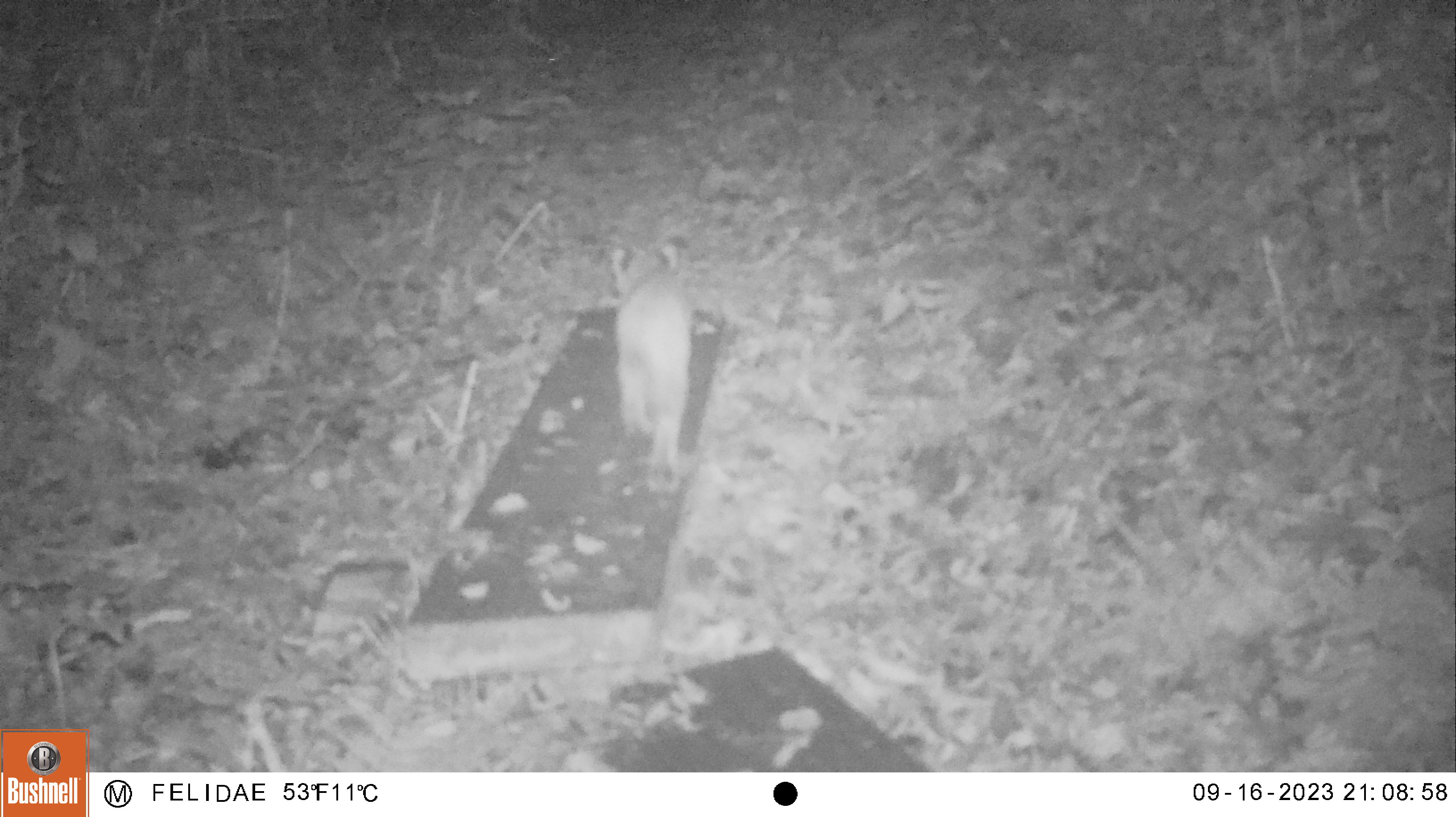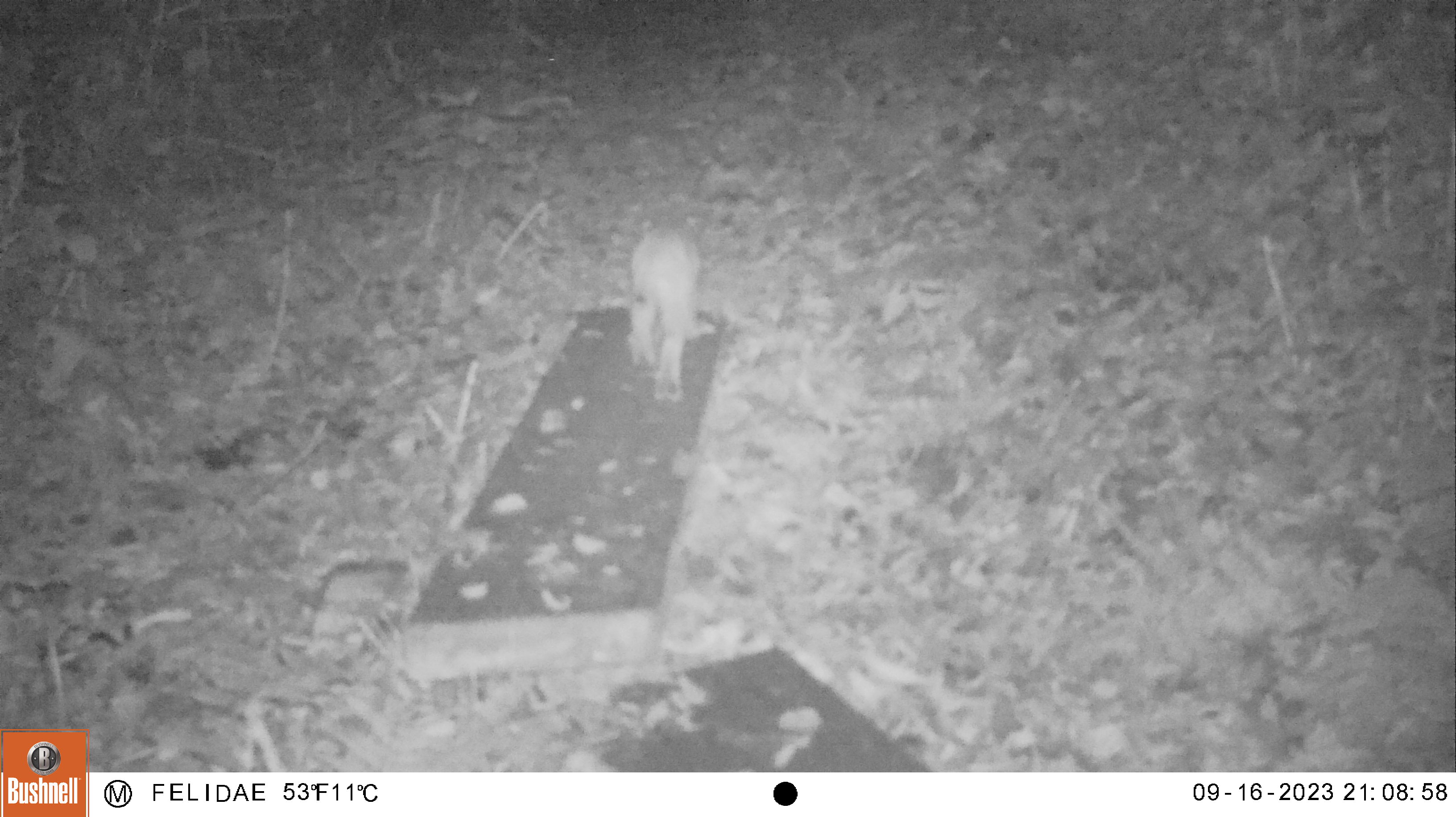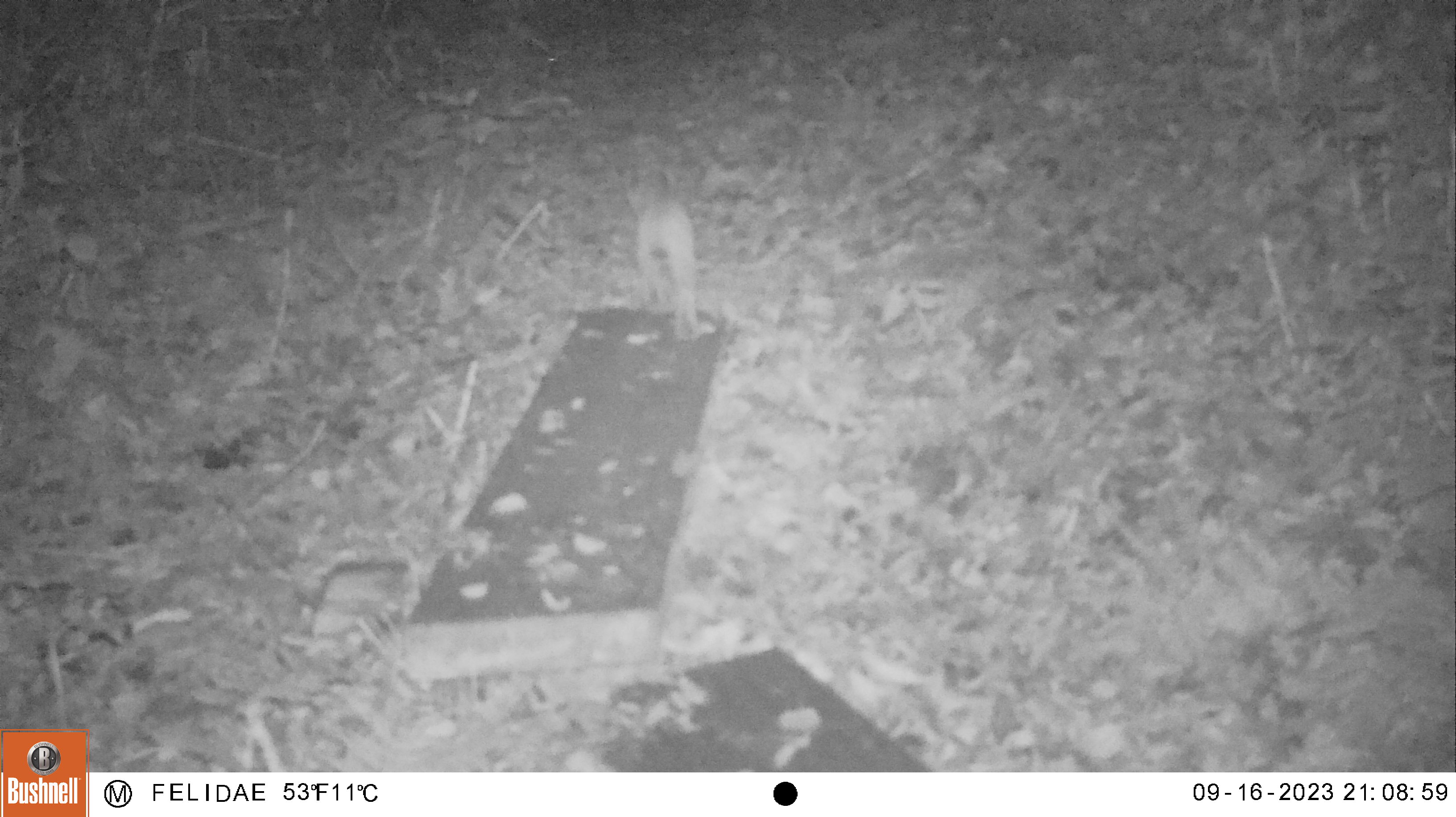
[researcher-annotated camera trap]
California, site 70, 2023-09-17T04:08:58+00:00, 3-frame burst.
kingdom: Animalia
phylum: Chordata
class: Mammalia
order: Carnivora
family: Felidae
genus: Lynx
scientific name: Lynx rufus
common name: bobcat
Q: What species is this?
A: Bobcat (Lynx rufus).